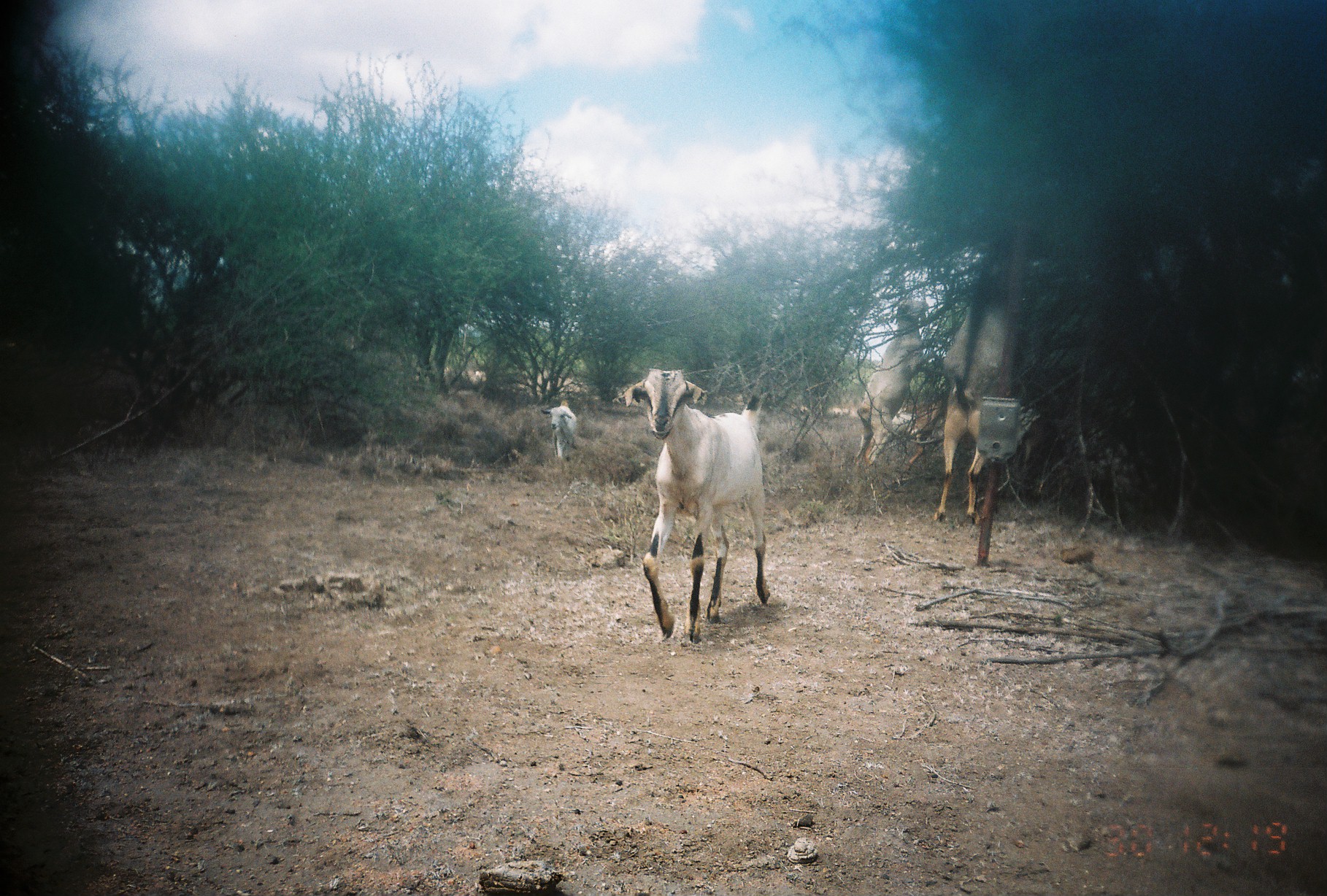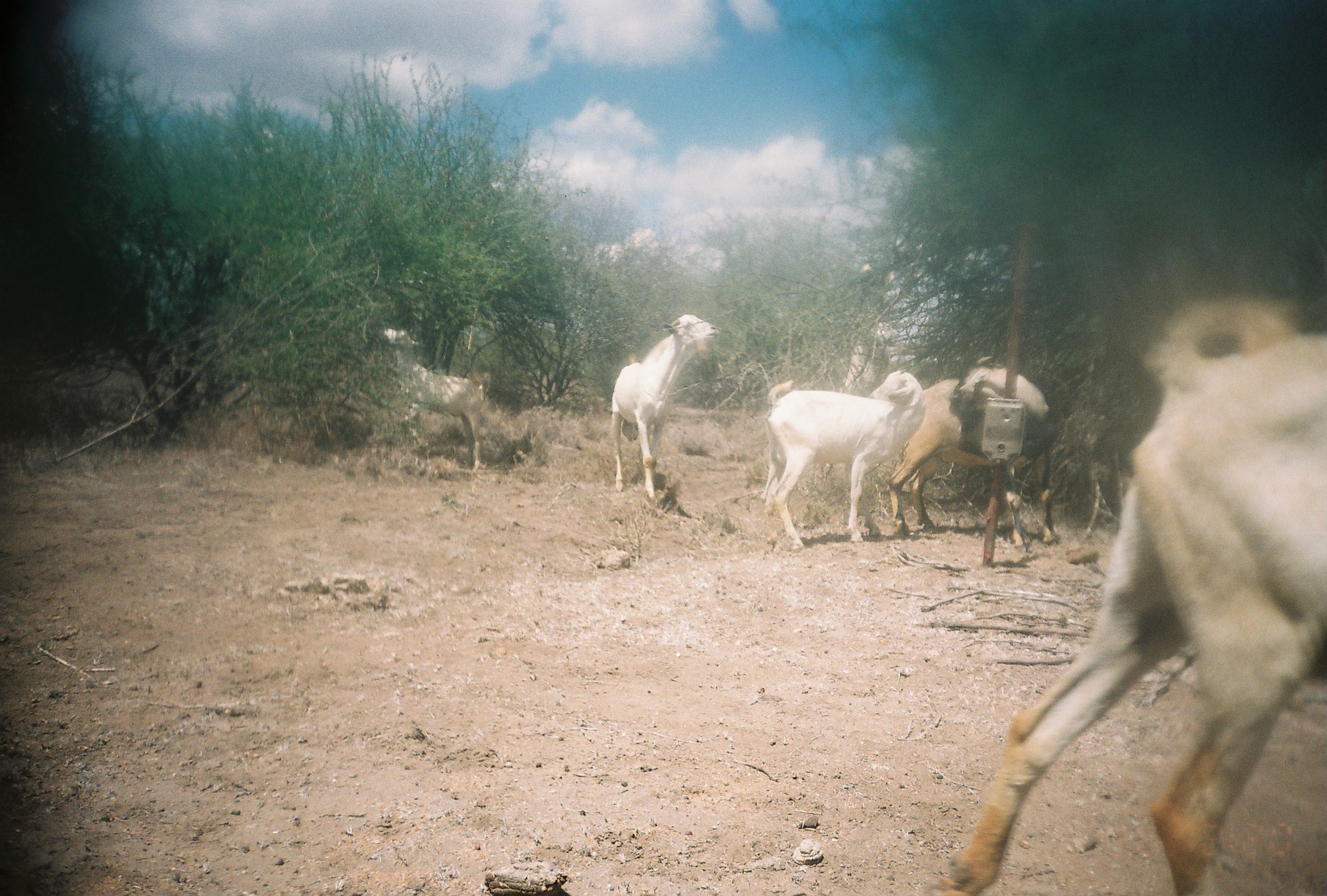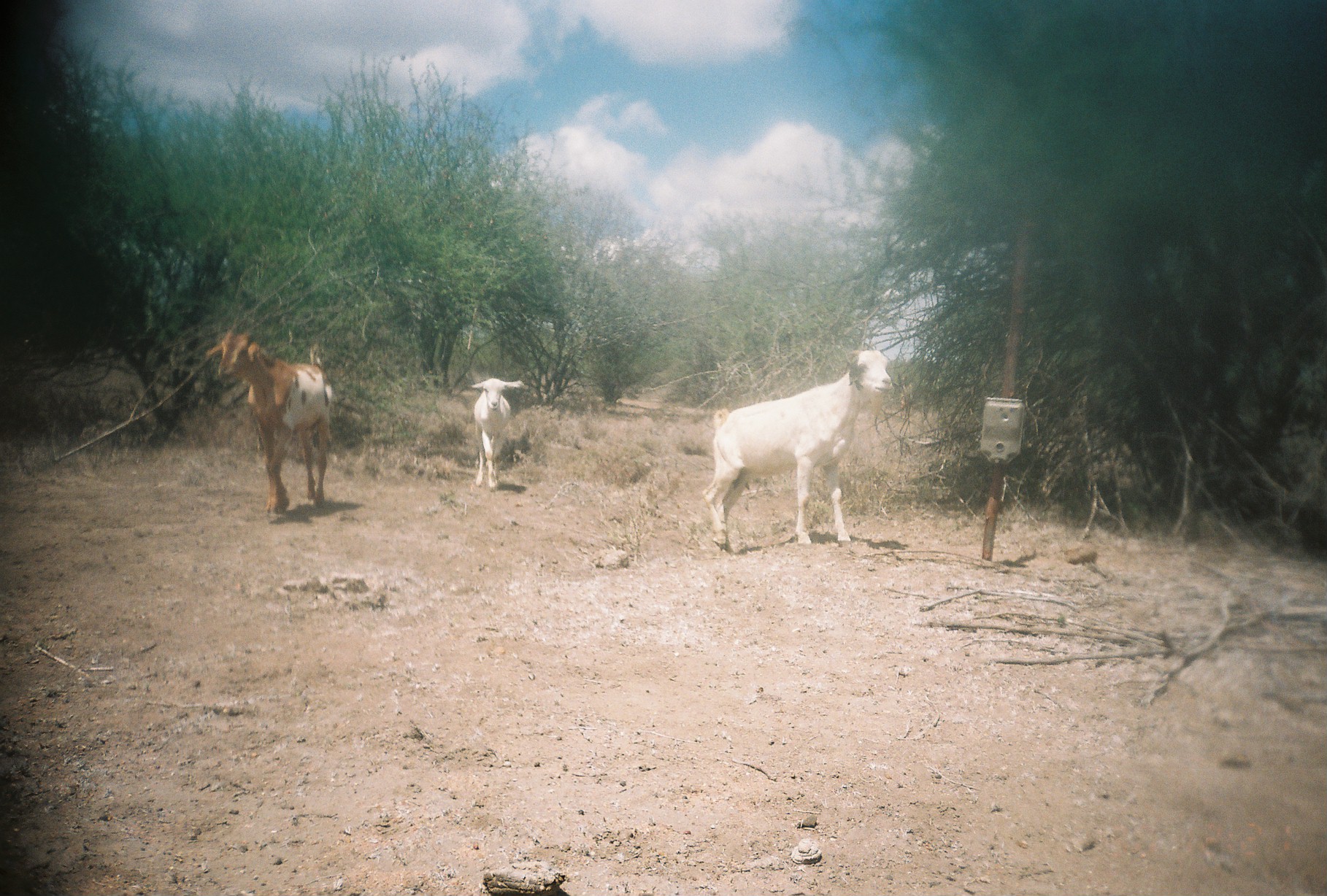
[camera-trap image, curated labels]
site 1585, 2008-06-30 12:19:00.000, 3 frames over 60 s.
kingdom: Animalia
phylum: Chordata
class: Mammalia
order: Artiodactyla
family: Bovidae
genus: Capra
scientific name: Capra aegagrus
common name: wild goat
Capra aegagrus (wild goat), count 4.